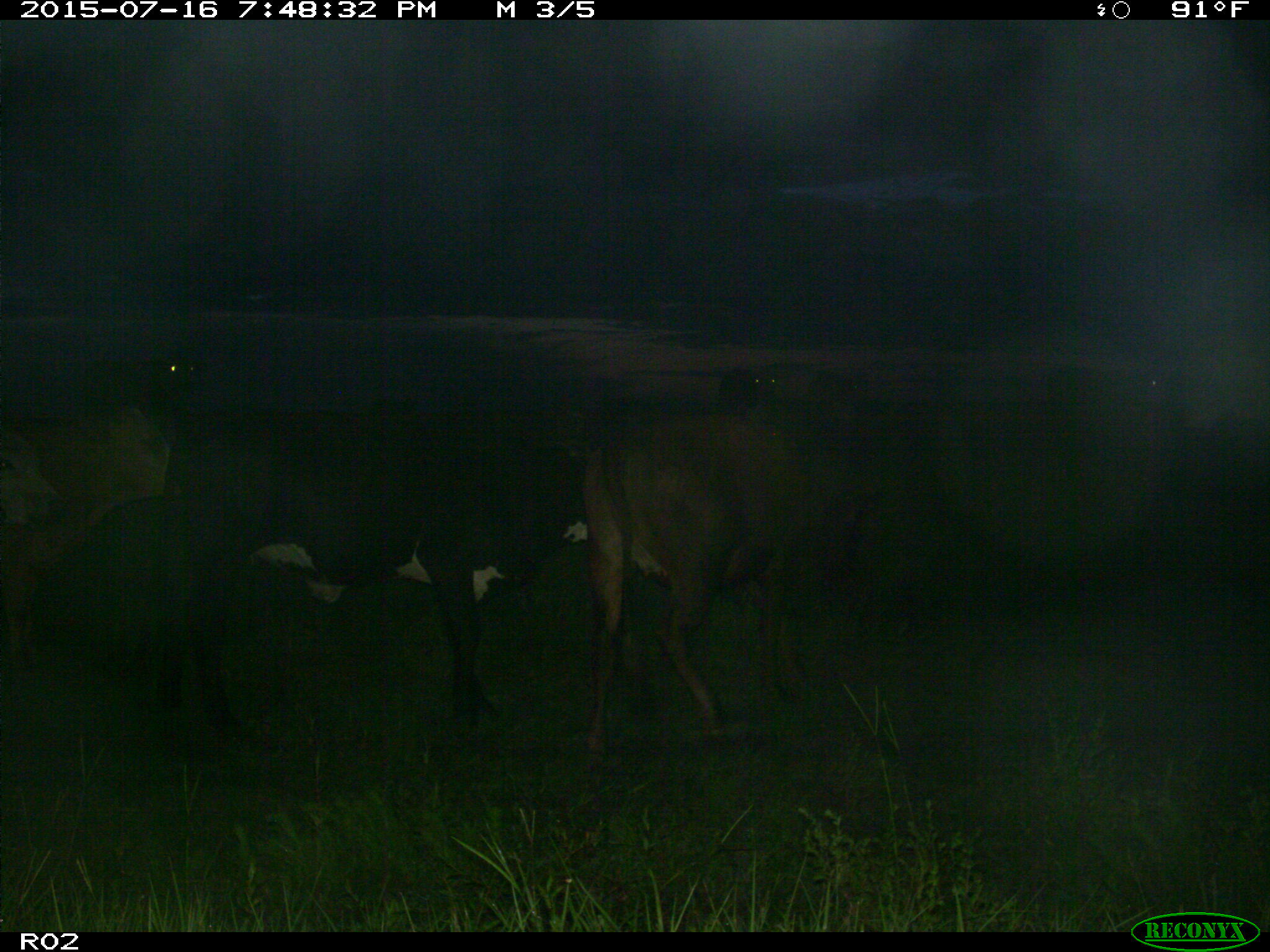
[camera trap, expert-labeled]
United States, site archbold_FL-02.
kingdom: Animalia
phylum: Chordata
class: Mammalia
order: Artiodactyla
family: Bovidae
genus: Bos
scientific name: Bos taurus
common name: domestic cow